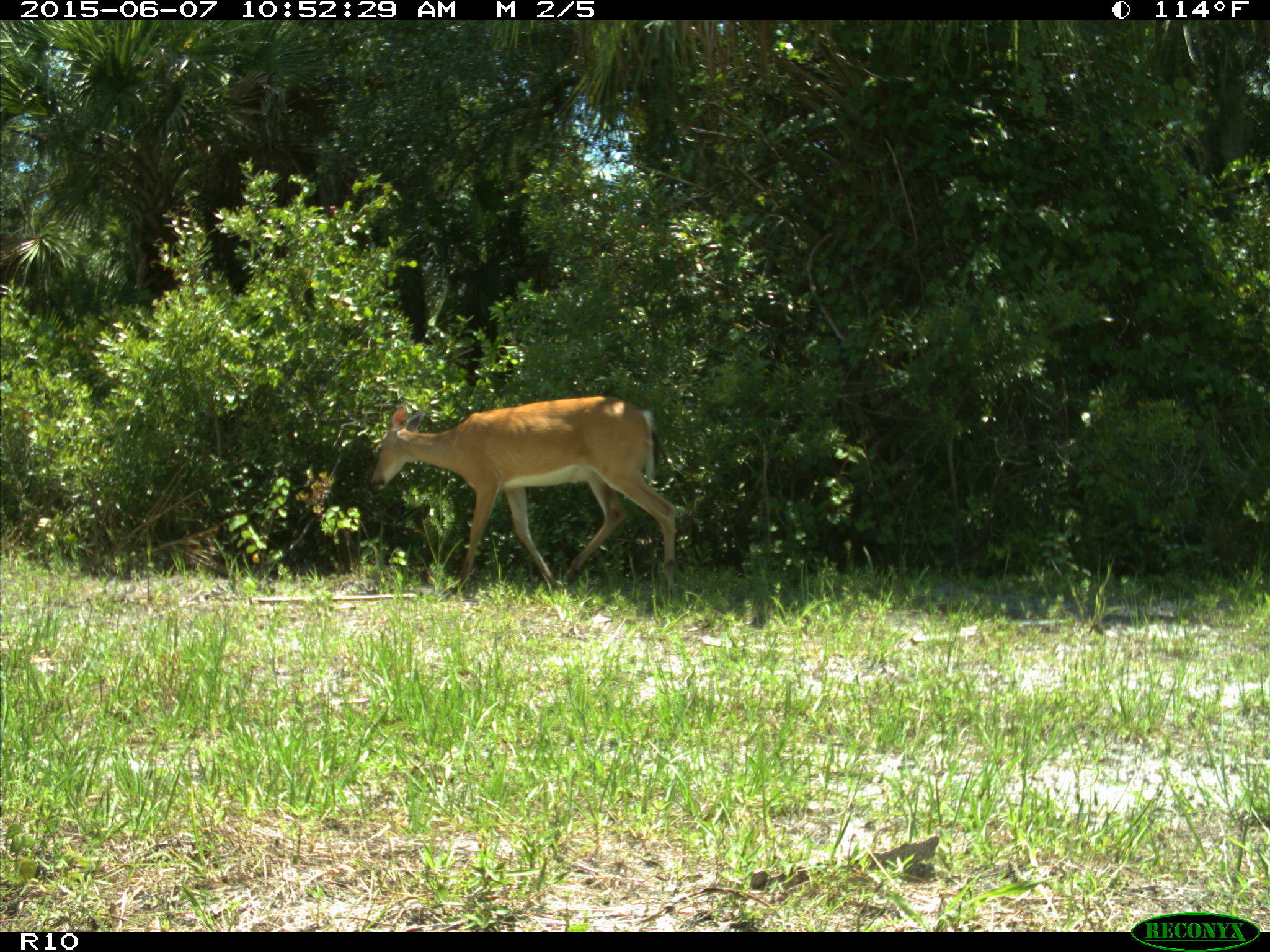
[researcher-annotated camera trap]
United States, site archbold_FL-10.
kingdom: Animalia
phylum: Chordata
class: Mammalia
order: Artiodactyla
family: Cervidae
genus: Odocoileus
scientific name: Odocoileus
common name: deer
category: unidentified deer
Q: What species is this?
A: Unidentified deer (deer) (Odocoileus).